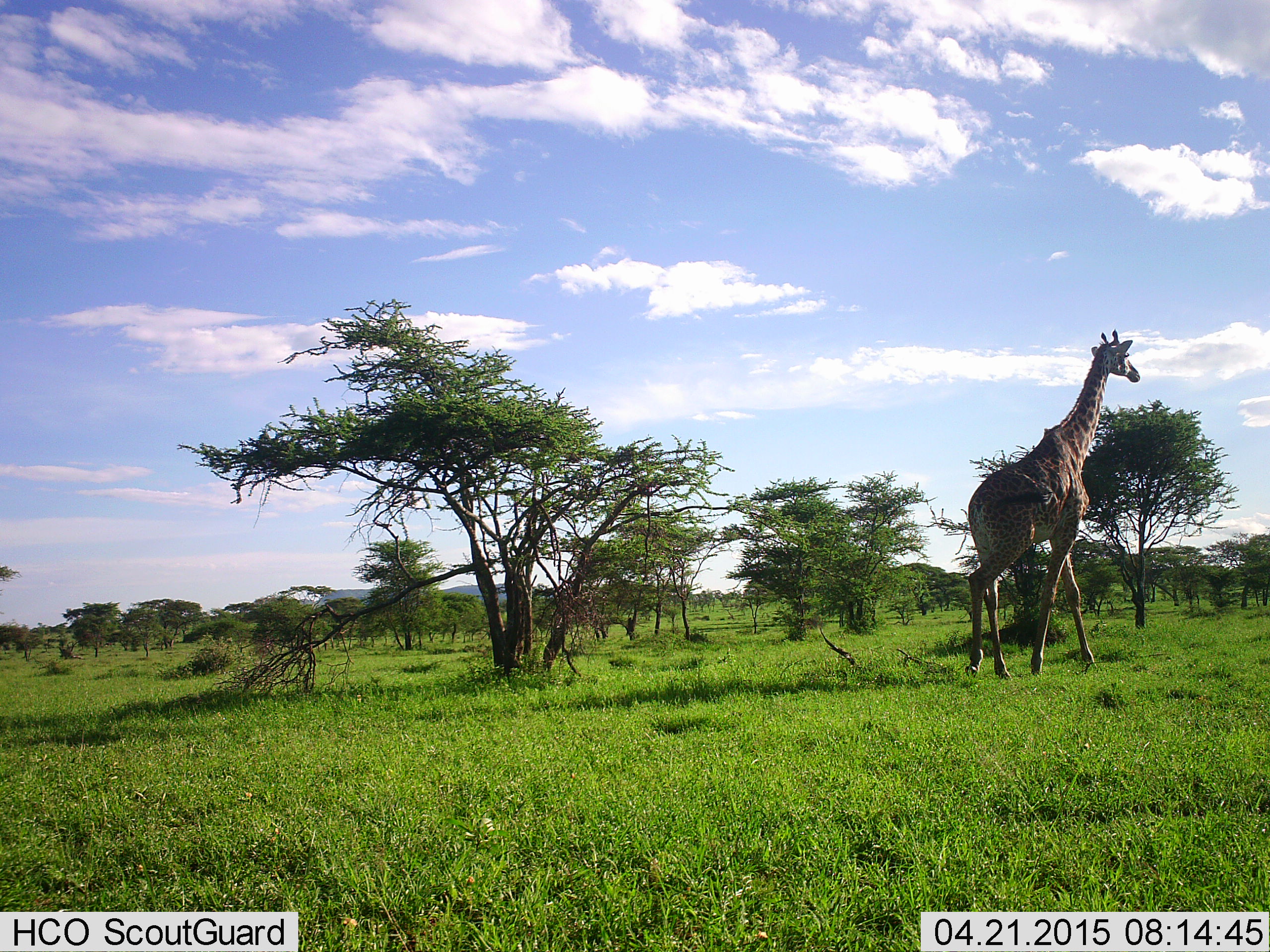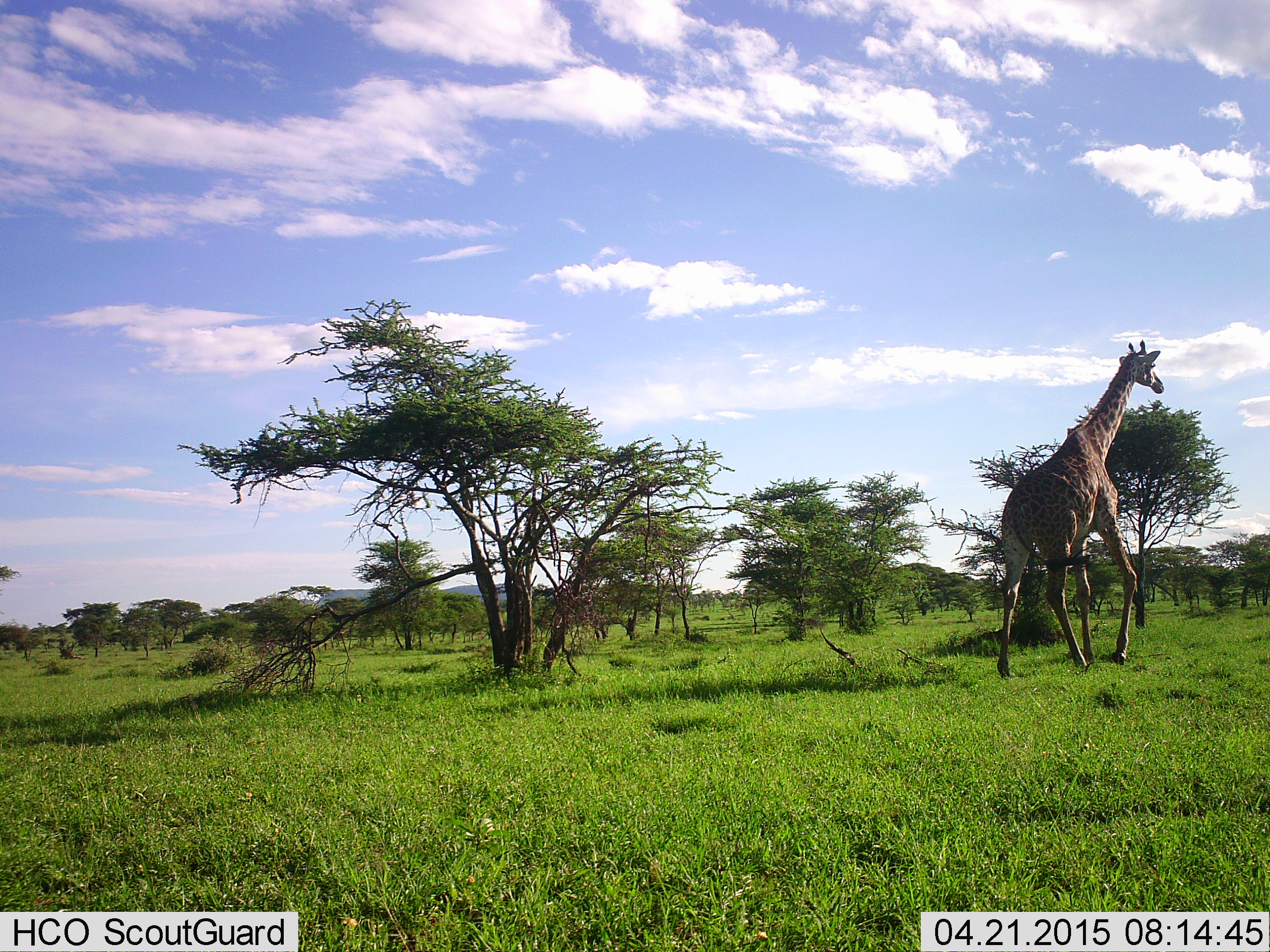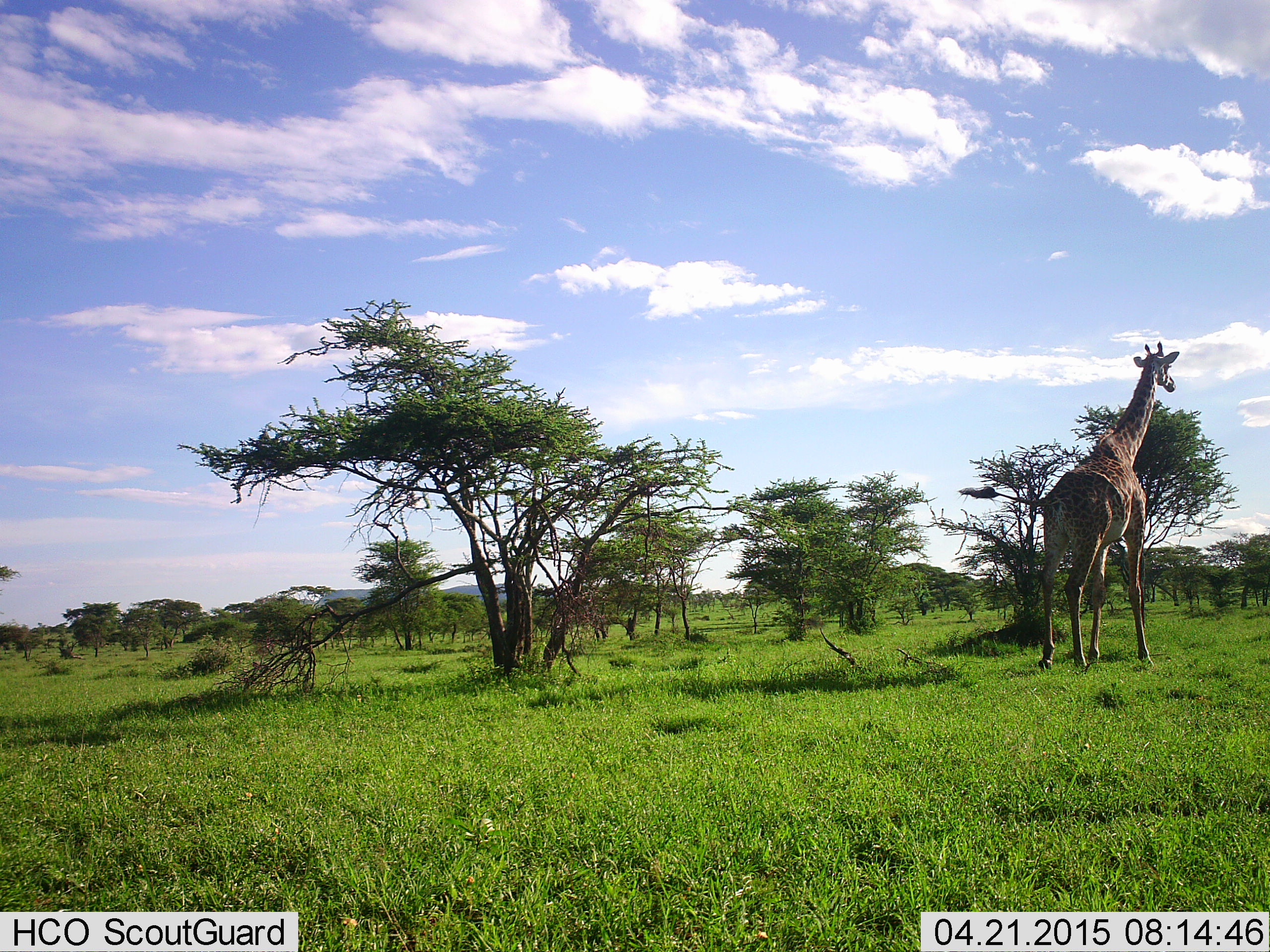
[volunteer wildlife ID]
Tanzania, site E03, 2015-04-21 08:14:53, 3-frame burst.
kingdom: Animalia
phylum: Chordata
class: Mammalia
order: Artiodactyla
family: Giraffidae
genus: Giraffa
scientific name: Giraffa camelopardalis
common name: giraffe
Giraffe (Giraffa camelopardalis), count 1. Behavior (volunteer vote fractions): standing 10%, resting 0%, moving 100%, interacting 0%. Young present (vote fraction): 0%. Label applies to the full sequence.